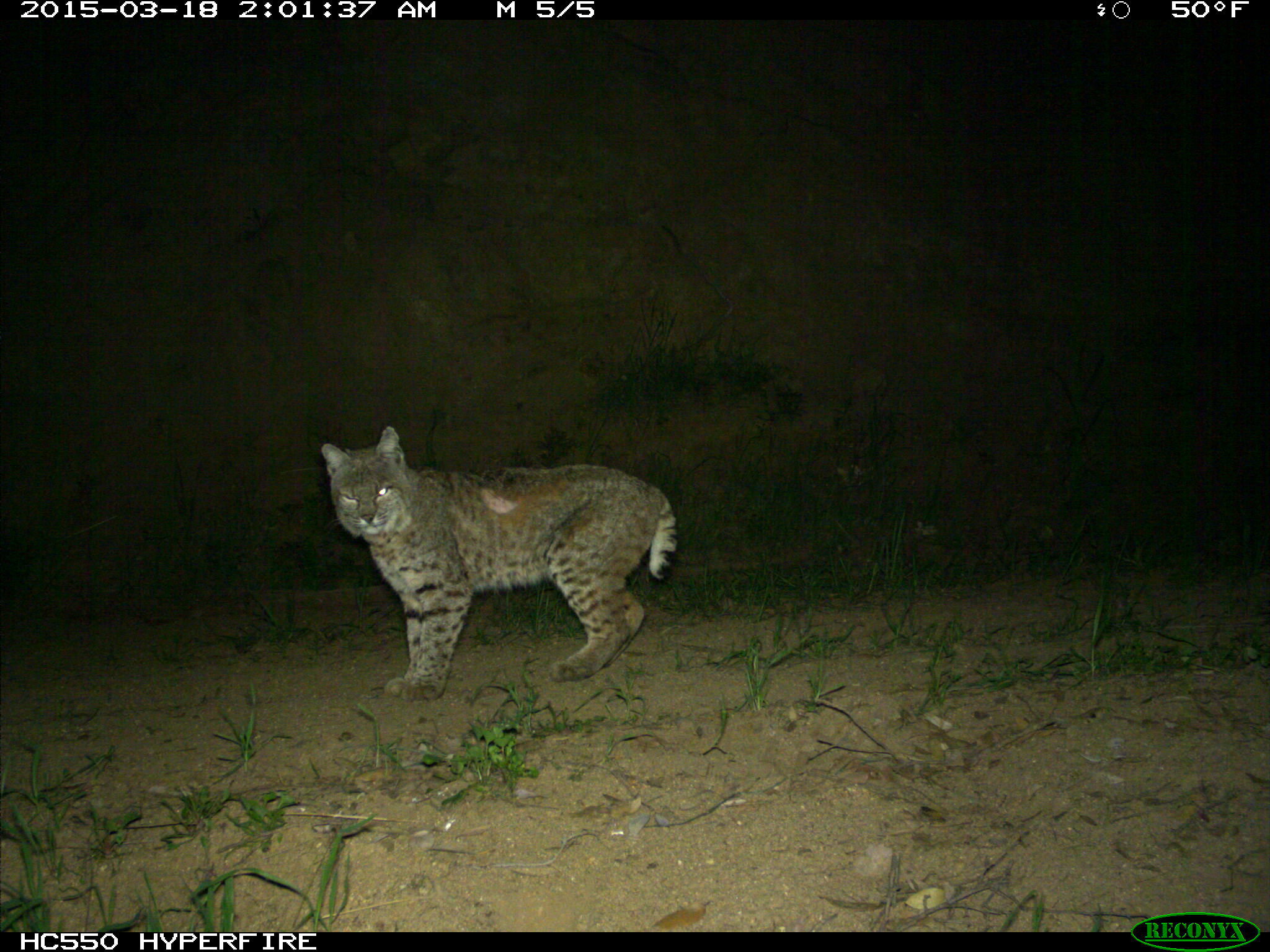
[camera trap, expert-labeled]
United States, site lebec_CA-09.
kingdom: Animalia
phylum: Chordata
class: Mammalia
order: Carnivora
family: Felidae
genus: Lynx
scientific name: Lynx rufus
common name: bobcat